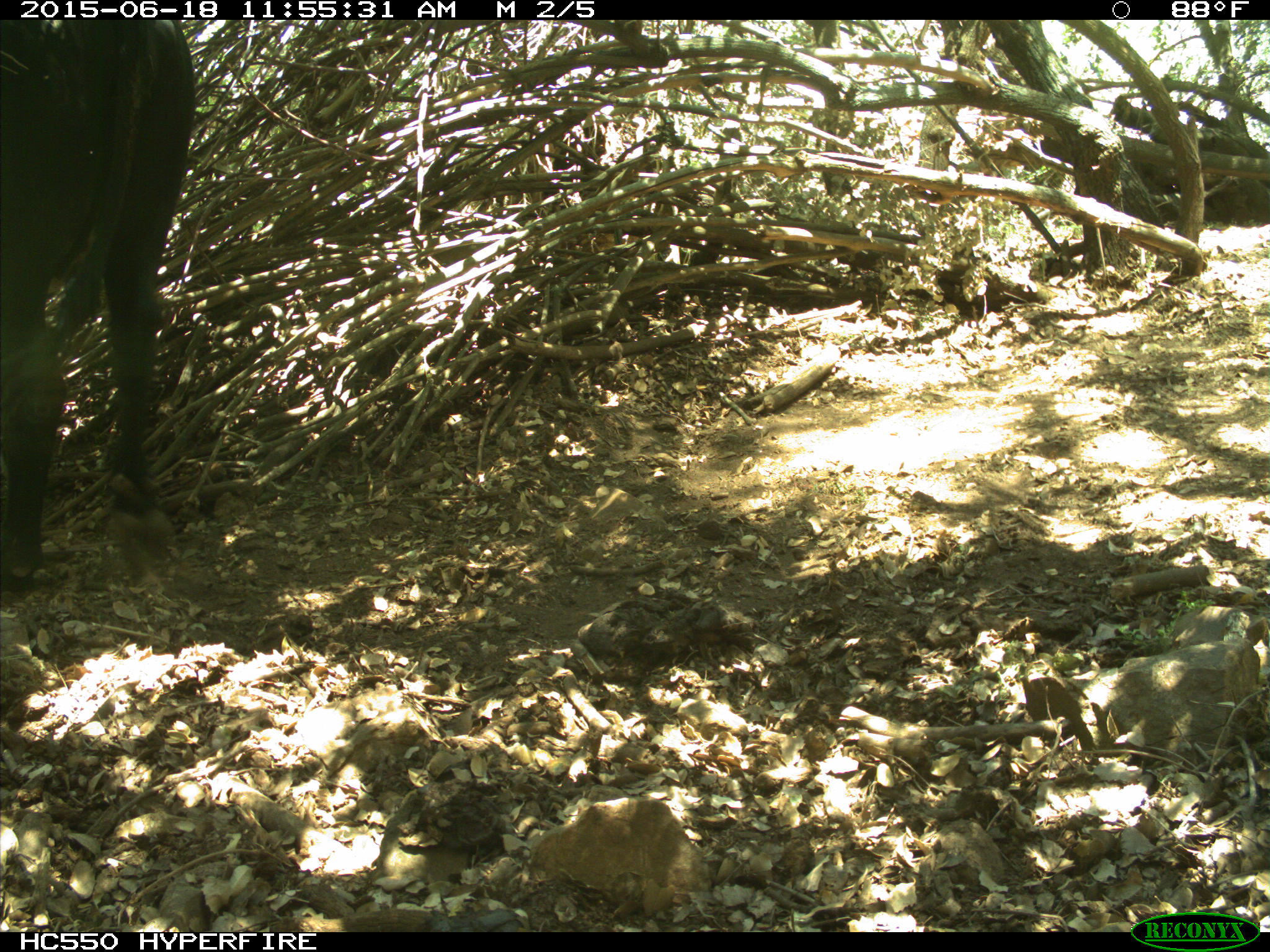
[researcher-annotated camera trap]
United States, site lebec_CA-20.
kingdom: Animalia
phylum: Chordata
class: Mammalia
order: Artiodactyla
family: Bovidae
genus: Bos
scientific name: Bos taurus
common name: domestic cow